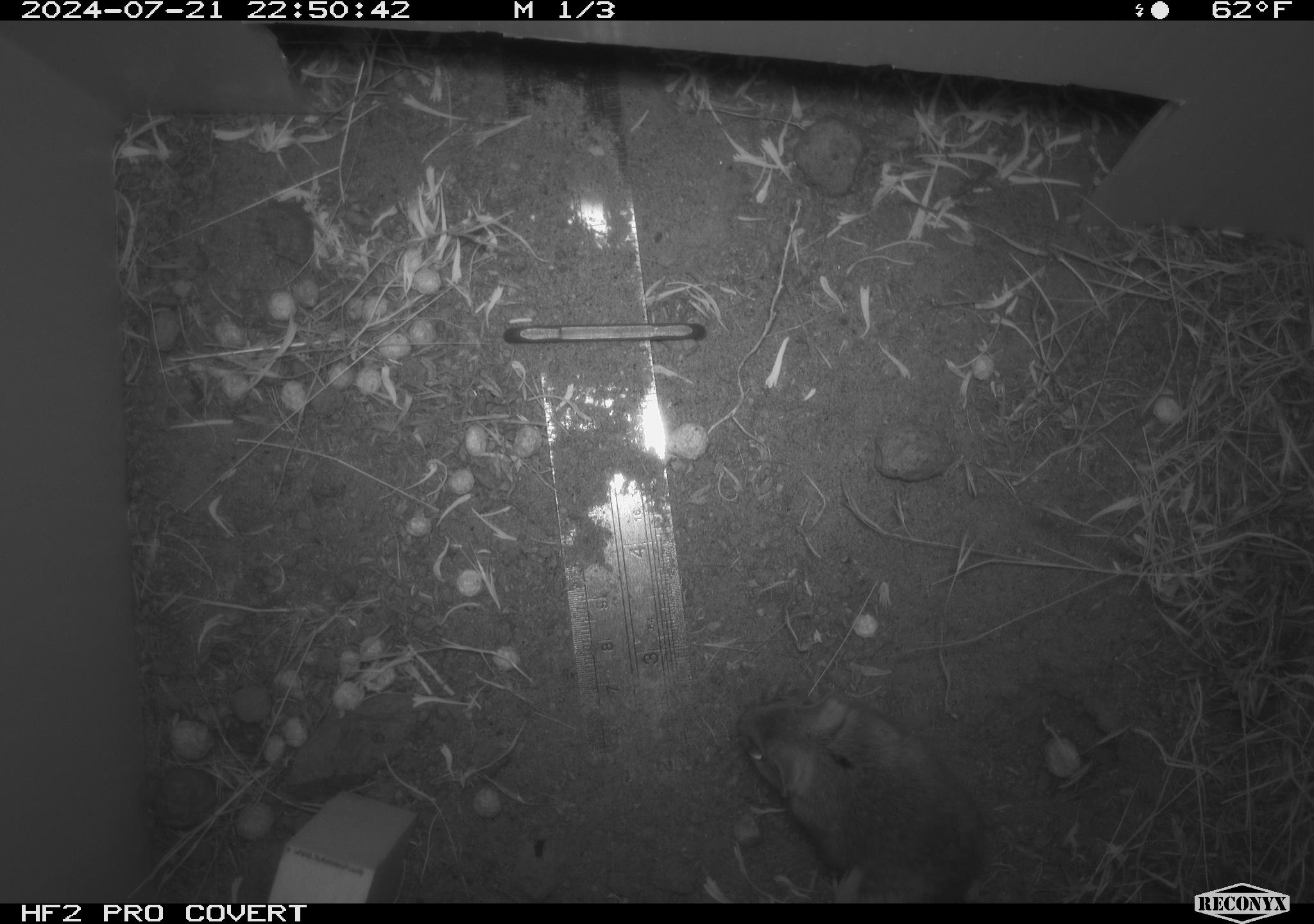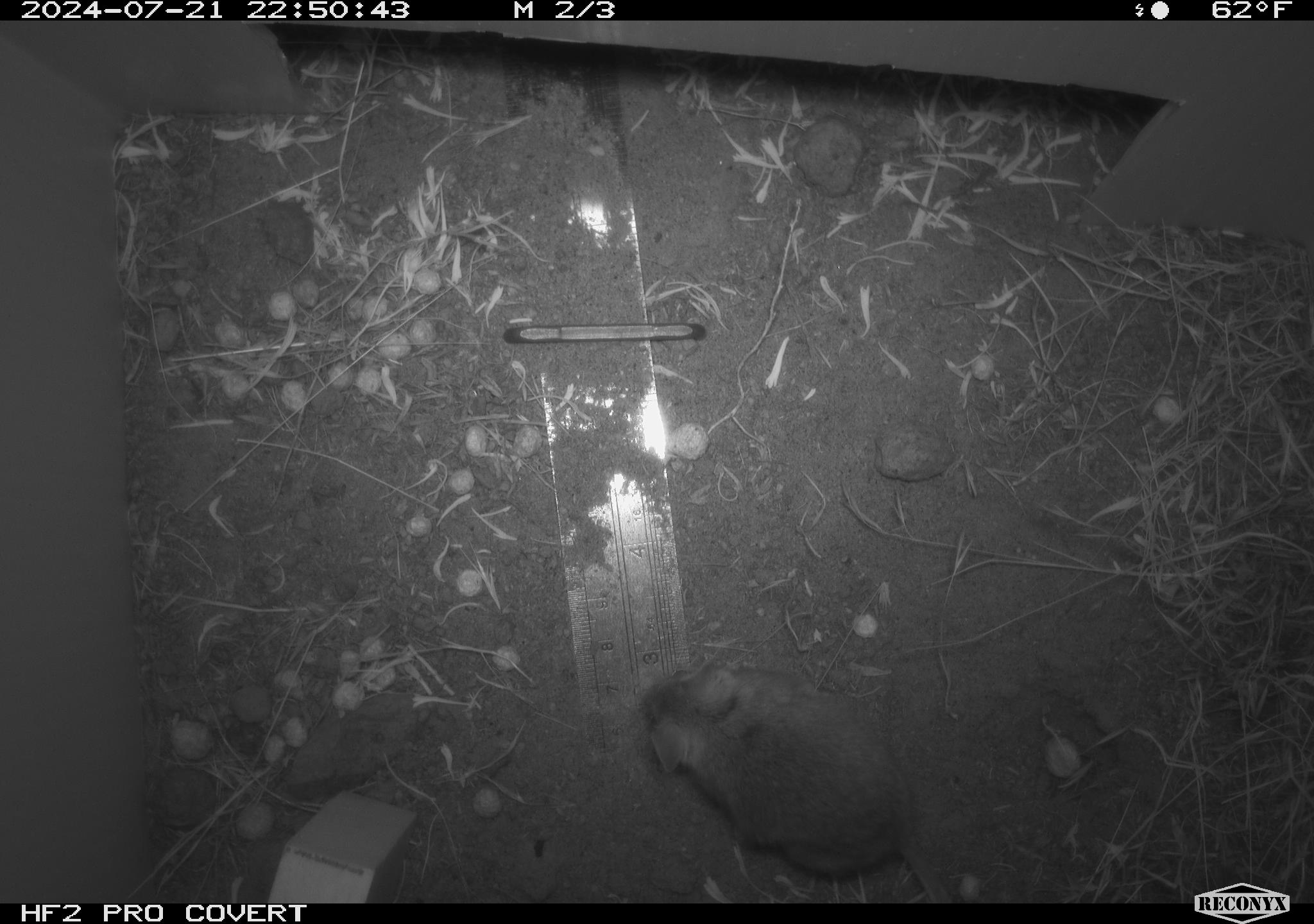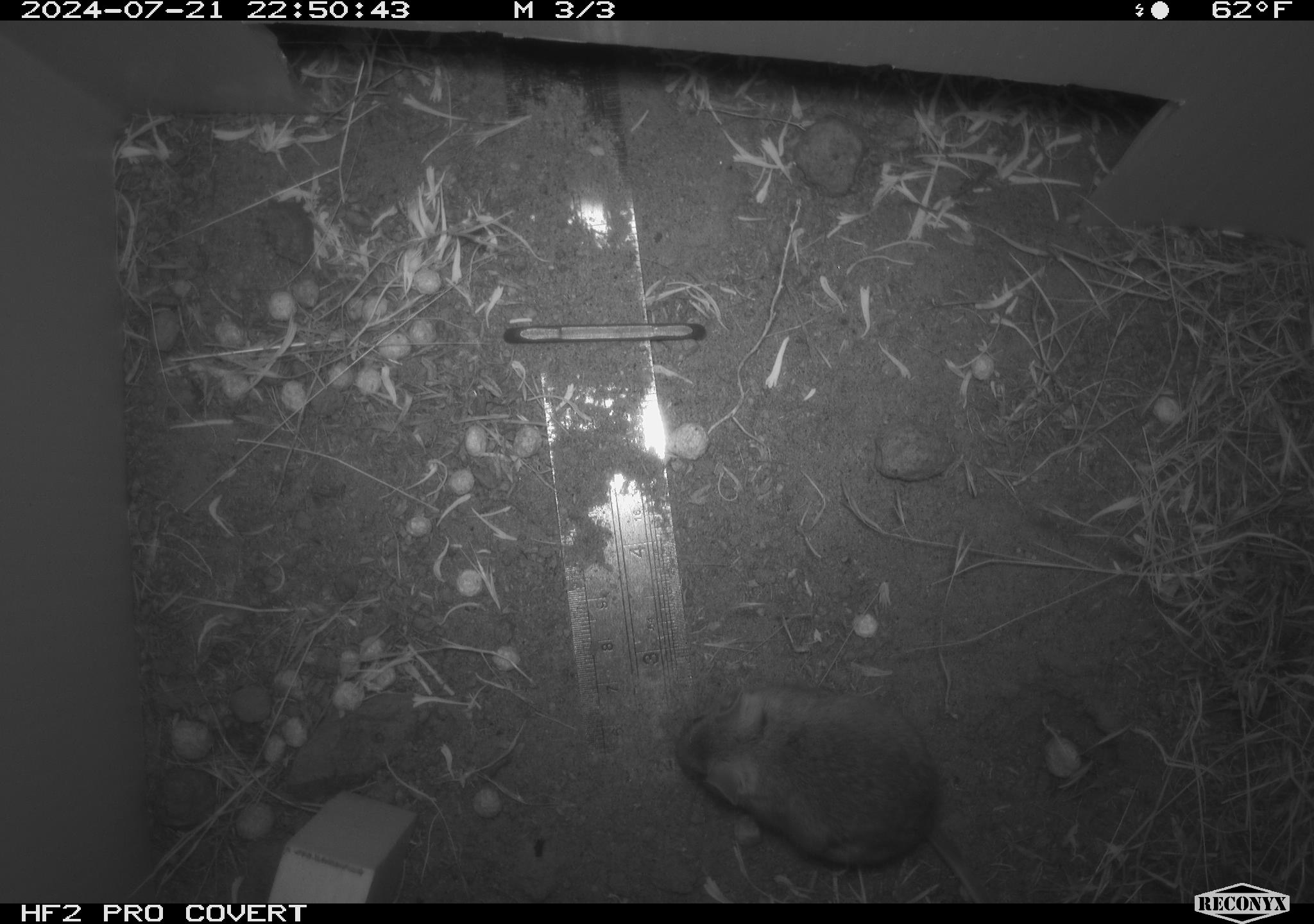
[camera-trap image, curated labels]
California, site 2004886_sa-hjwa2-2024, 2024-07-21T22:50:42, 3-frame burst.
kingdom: Animalia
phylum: Chordata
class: Mammalia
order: Rodentia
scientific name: Rodentia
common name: rodent